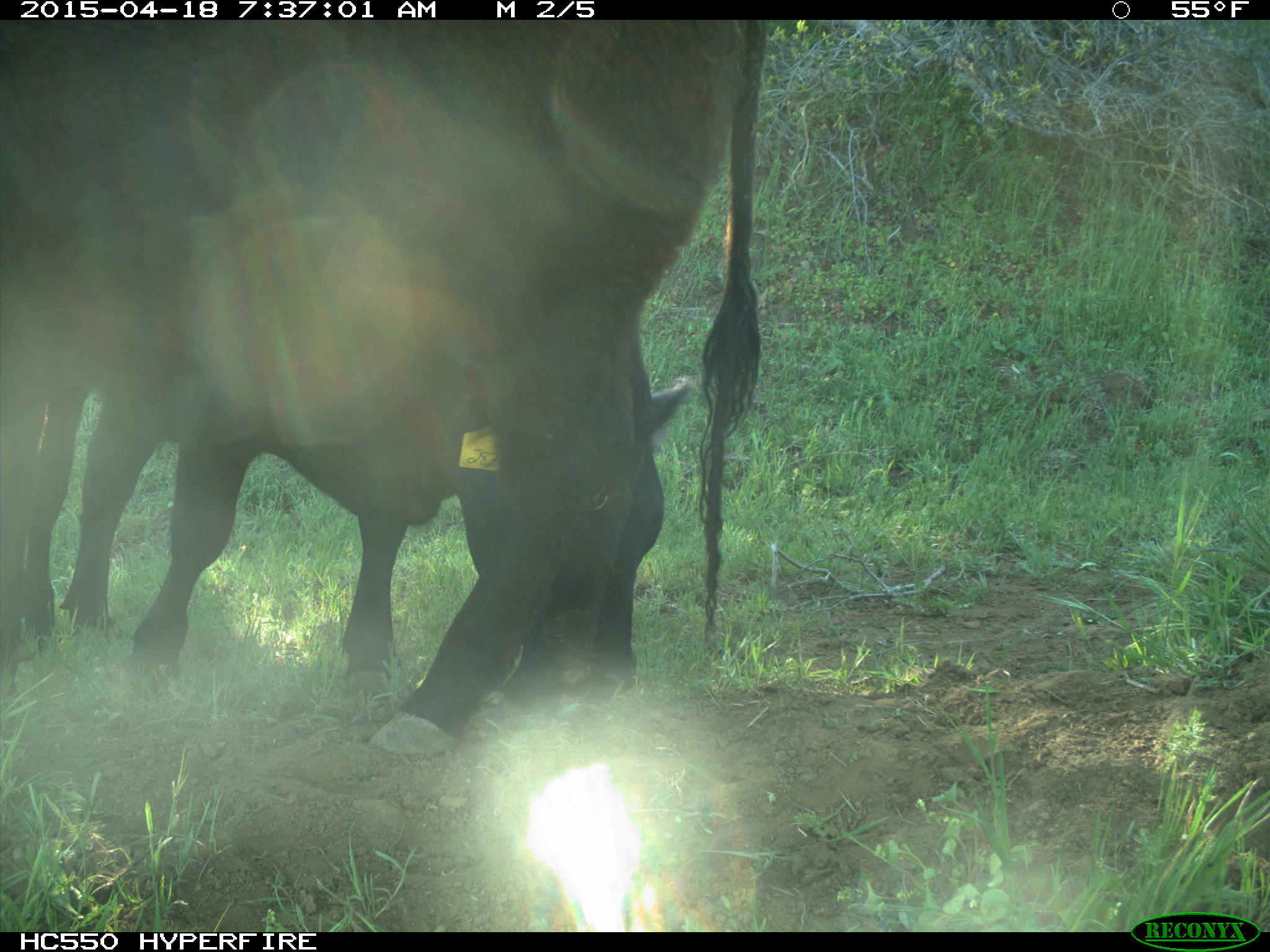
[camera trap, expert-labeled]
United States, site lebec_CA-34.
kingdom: Animalia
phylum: Chordata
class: Mammalia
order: Artiodactyla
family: Bovidae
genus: Bos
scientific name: Bos taurus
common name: domestic cow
Bos taurus (domestic cow).